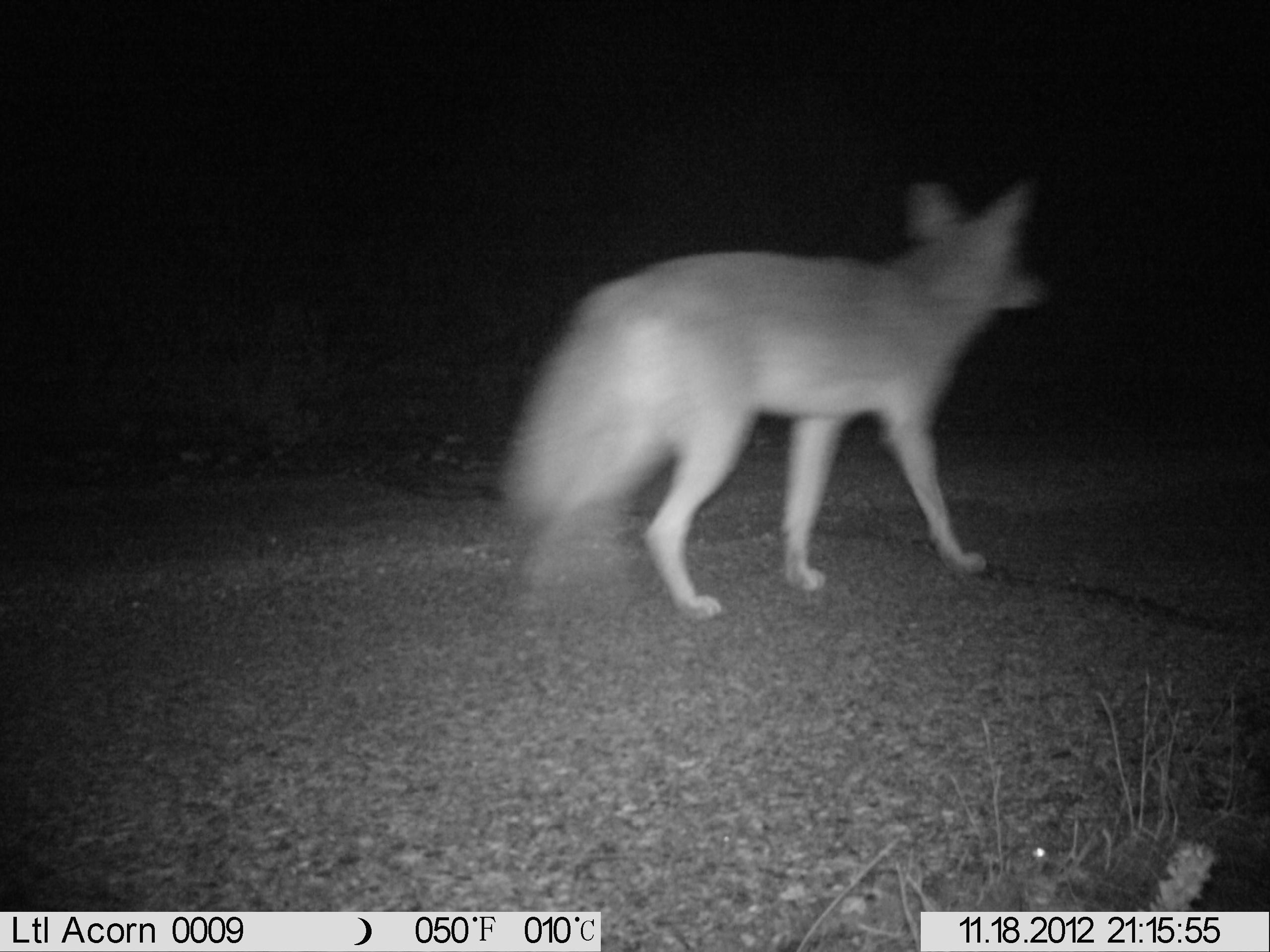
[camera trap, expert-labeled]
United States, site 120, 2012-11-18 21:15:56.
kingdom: Animalia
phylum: Chordata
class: Mammalia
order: Carnivora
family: Canidae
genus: Canis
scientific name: Canis latrans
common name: coyote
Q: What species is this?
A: Coyote (Canis latrans).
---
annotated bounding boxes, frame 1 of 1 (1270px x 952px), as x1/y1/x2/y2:
coyote: 505/143/1087/635